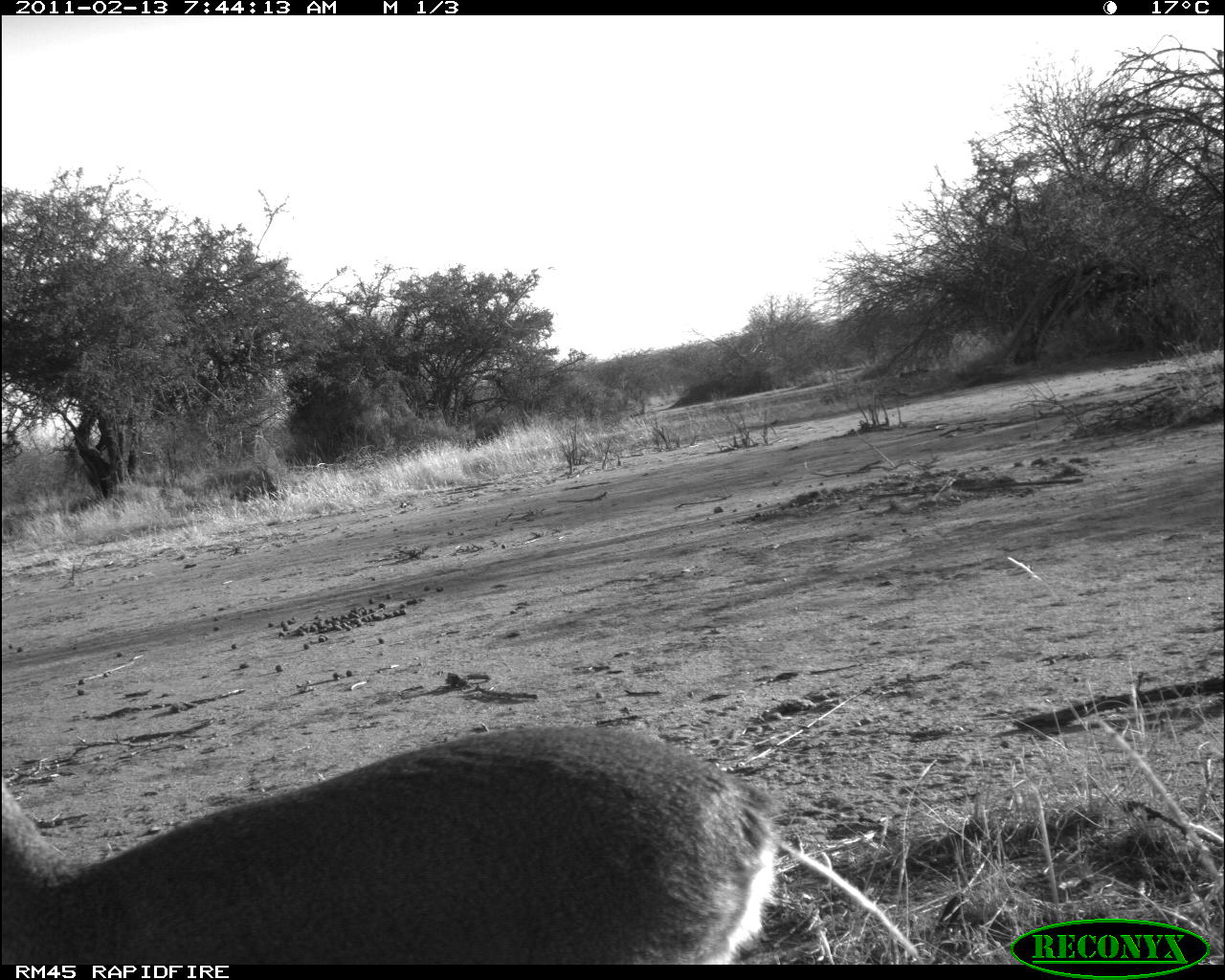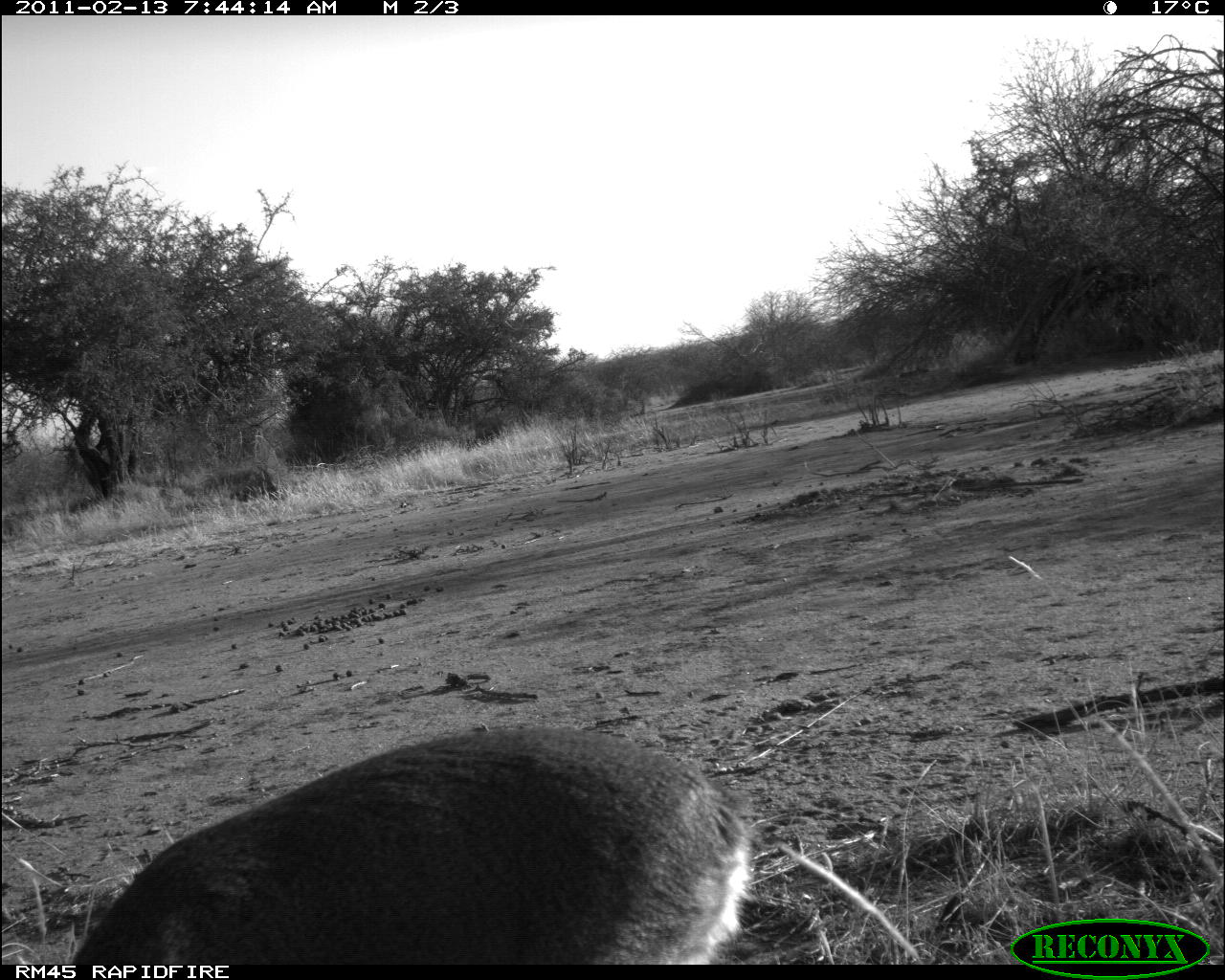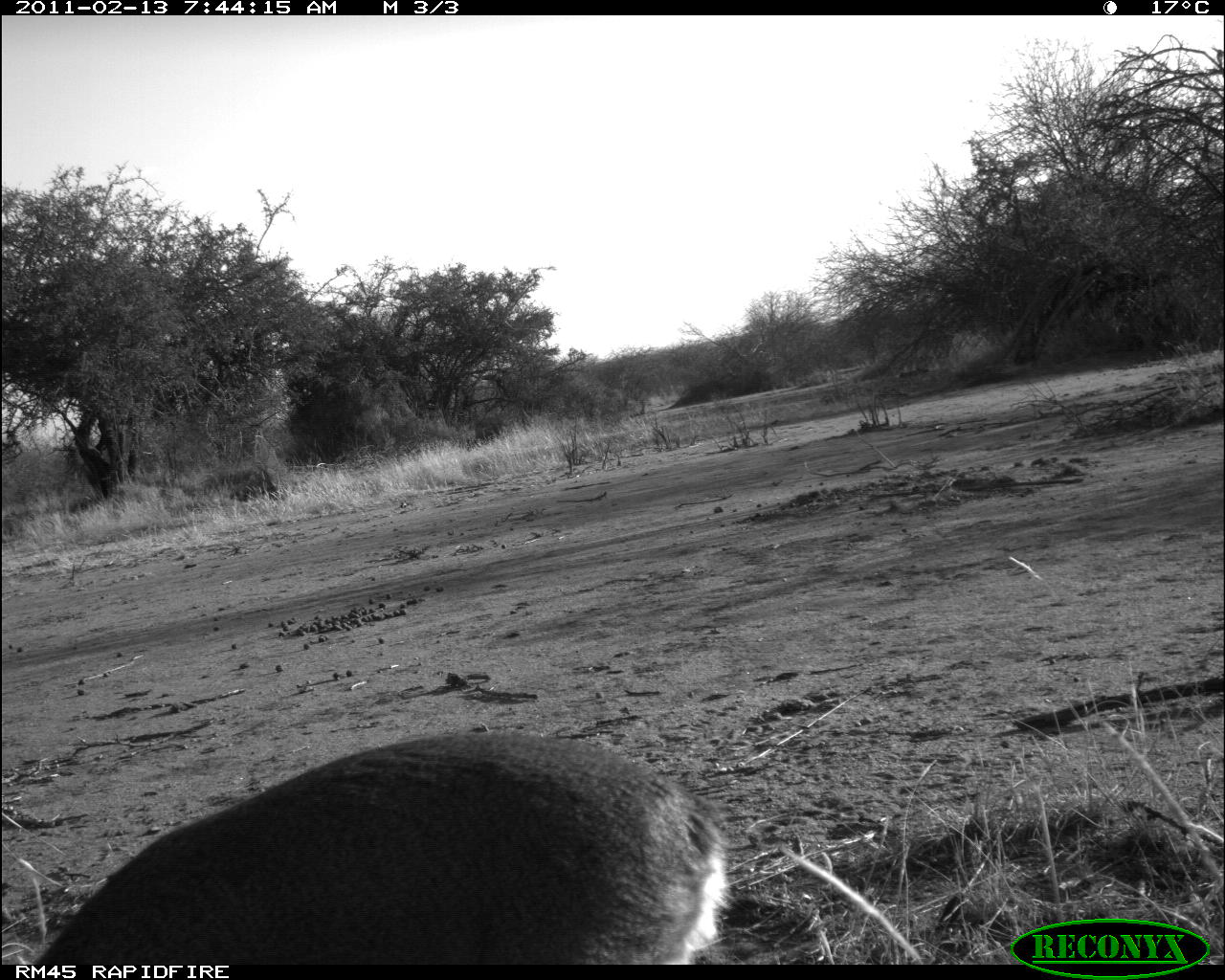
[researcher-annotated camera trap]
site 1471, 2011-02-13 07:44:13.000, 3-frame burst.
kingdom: Animalia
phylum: Chordata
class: Mammalia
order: Artiodactyla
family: Bovidae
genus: Madoqua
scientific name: Madoqua guentheri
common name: günther's dik-dik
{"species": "Madoqua guentheri (günther's dik-dik)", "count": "1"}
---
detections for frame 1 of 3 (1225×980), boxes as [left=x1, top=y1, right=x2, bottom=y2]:
madoqua guentheri: [left=0, top=719, right=787, bottom=964]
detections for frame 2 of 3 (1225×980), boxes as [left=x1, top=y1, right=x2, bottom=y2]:
madoqua guentheri: [left=69, top=723, right=755, bottom=964]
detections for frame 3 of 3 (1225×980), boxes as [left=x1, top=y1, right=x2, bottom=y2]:
madoqua guentheri: [left=30, top=724, right=728, bottom=964]